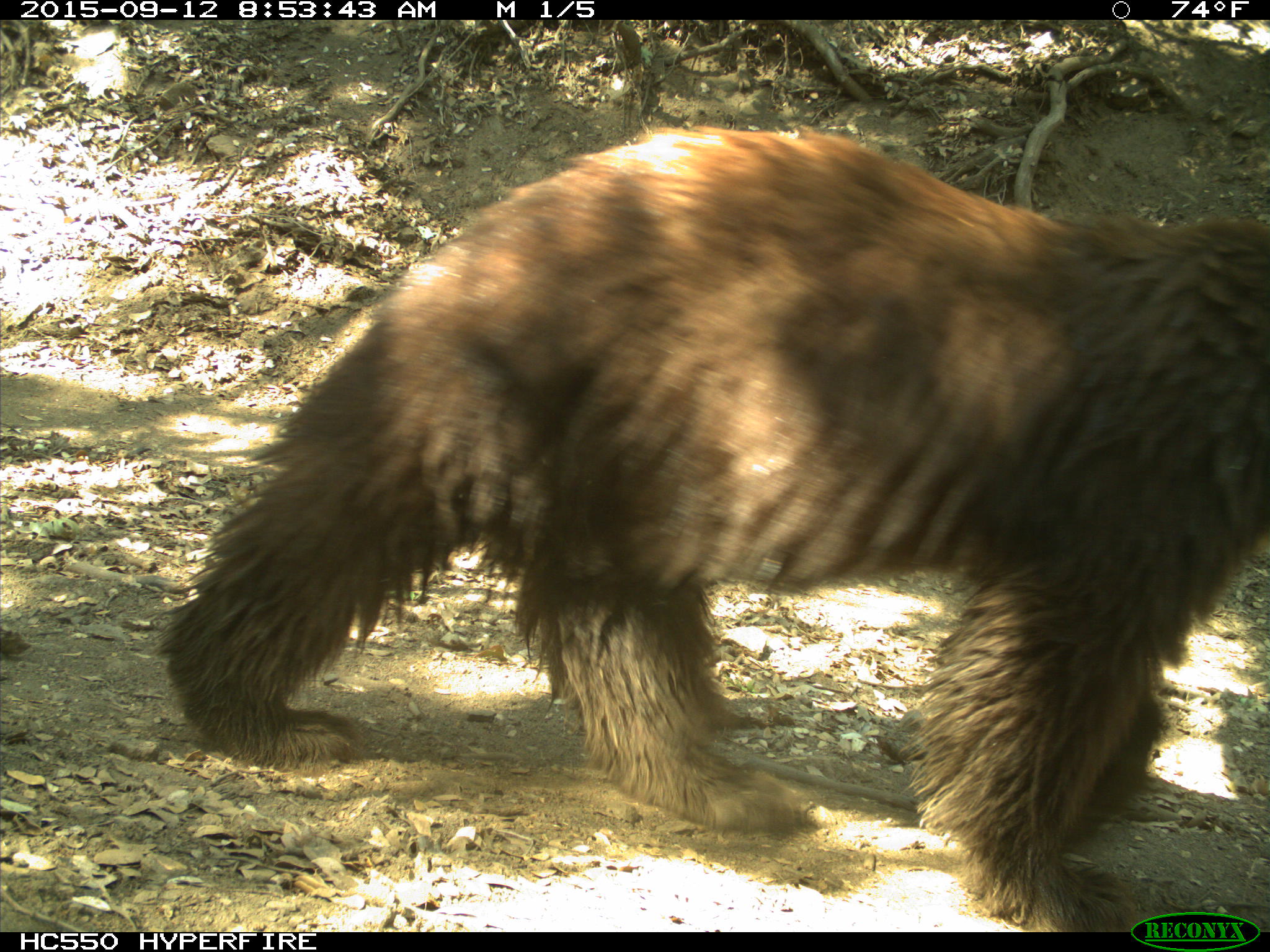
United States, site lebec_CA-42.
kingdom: Animalia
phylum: Chordata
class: Mammalia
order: Carnivora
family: Ursidae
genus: Ursus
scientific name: Ursus americanus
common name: american black bear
Ursus americanus (american black bear).